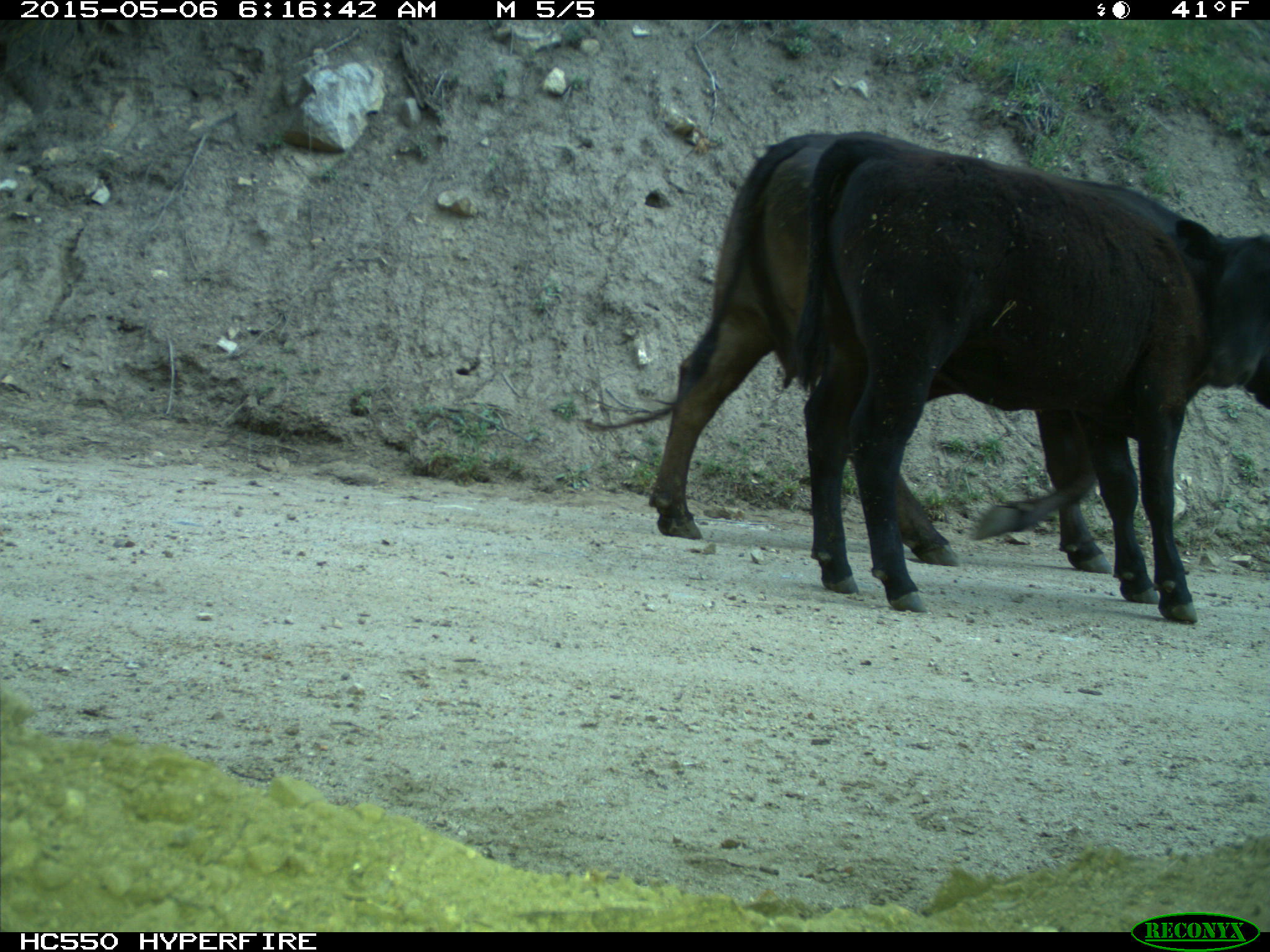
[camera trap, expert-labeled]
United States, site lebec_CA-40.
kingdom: Animalia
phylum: Chordata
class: Mammalia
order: Artiodactyla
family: Bovidae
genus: Bos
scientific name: Bos taurus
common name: domestic cow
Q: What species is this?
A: Bos taurus (domestic cow).